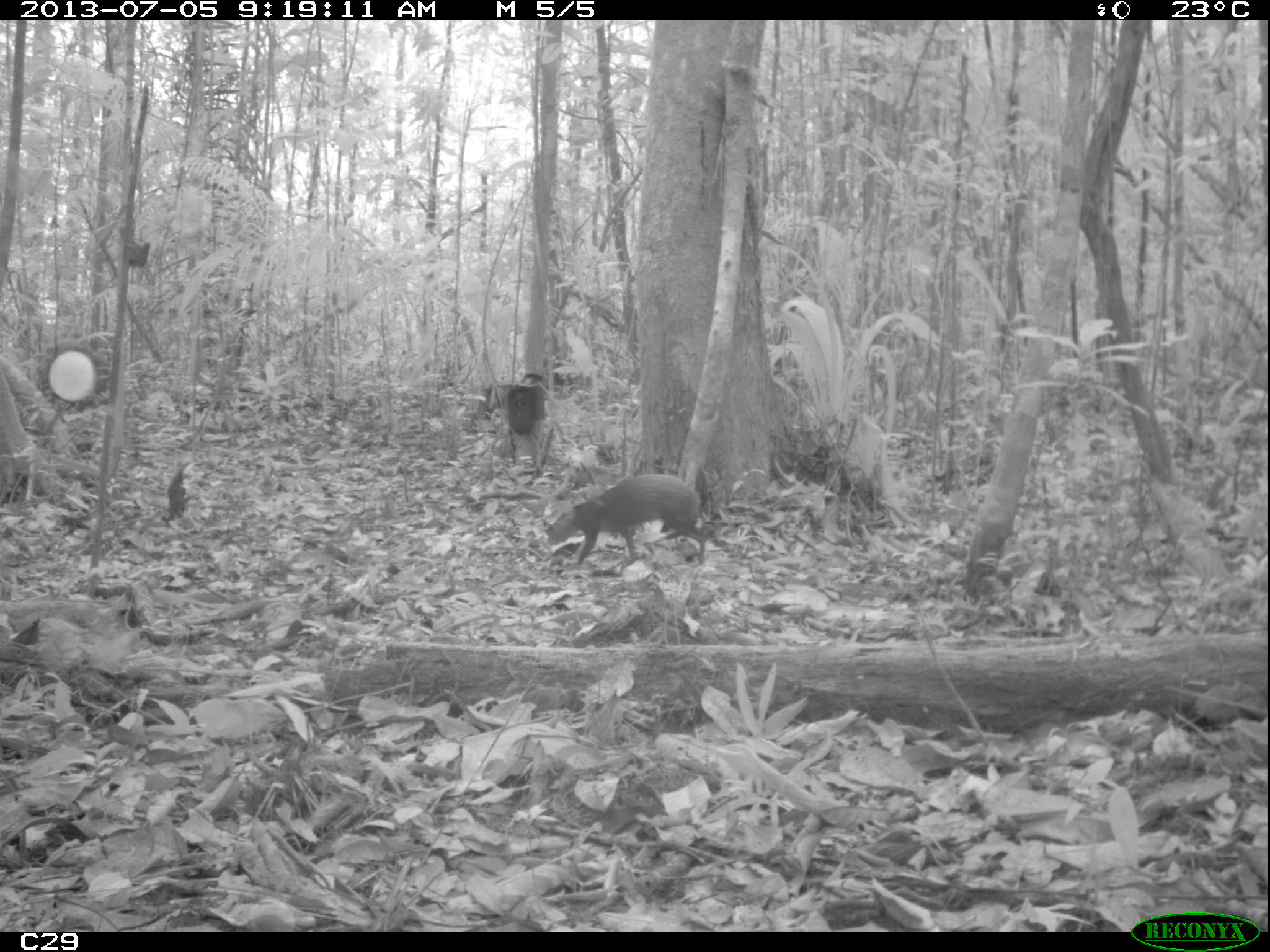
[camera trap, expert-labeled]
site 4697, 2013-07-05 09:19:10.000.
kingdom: Animalia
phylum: Chordata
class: Mammalia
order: Rodentia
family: Dasyproctidae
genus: Dasyprocta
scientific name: Dasyprocta leporina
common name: red-rumped agouti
Dasyprocta leporina (red-rumped agouti), count 1, age adult.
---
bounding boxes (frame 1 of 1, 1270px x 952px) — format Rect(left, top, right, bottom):
dasyprocta leporina: Rect(546, 473, 711, 569)